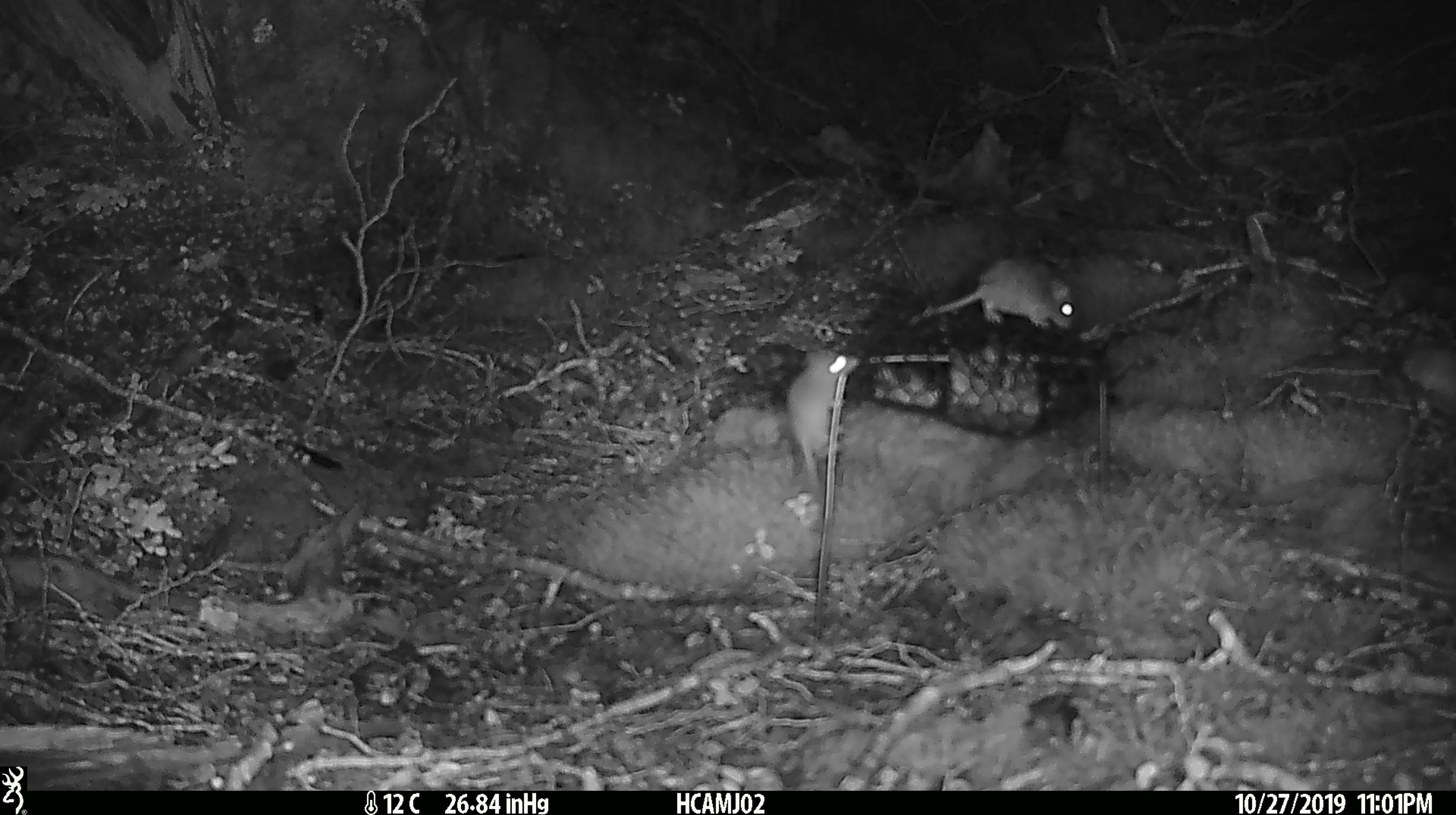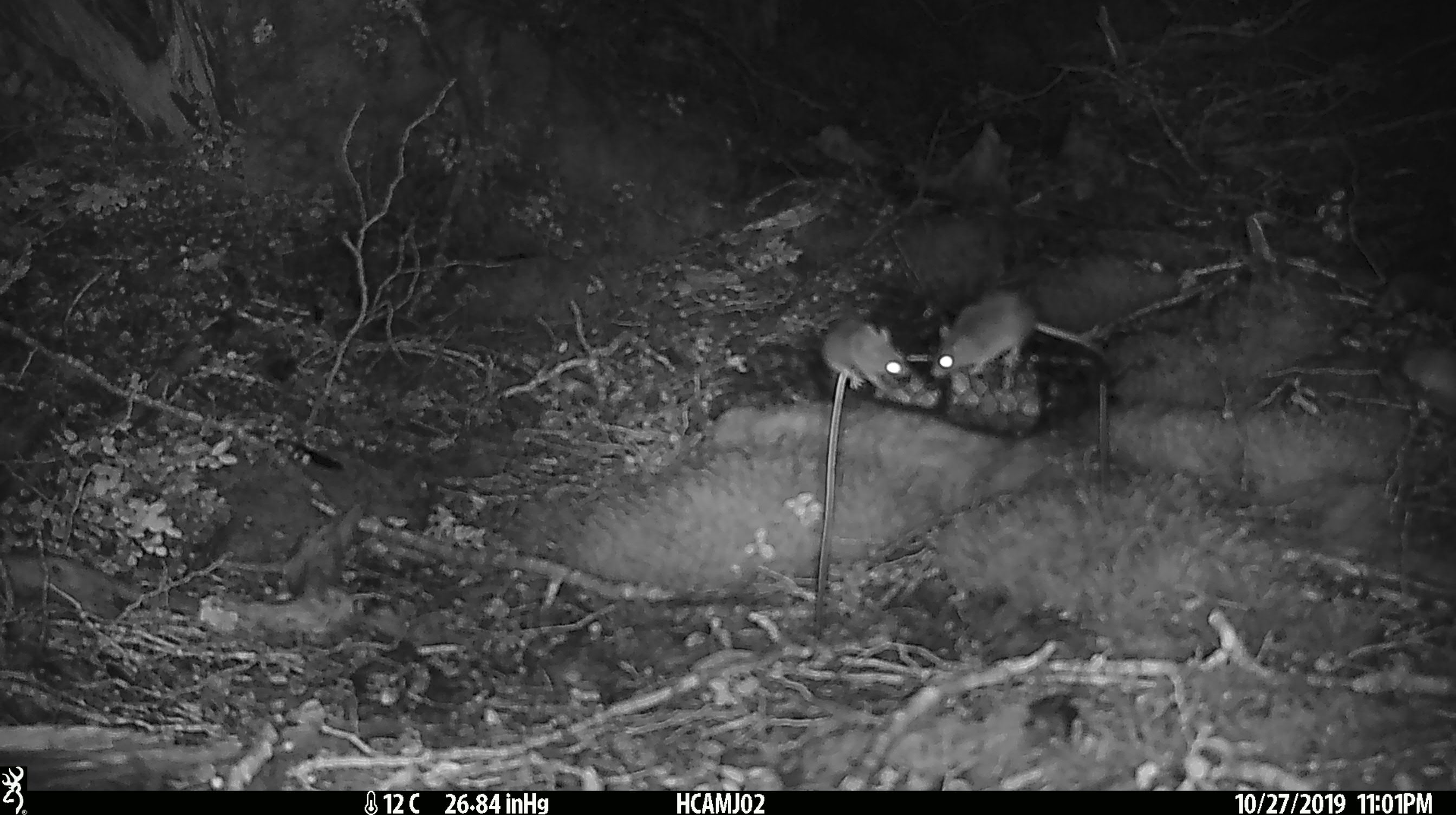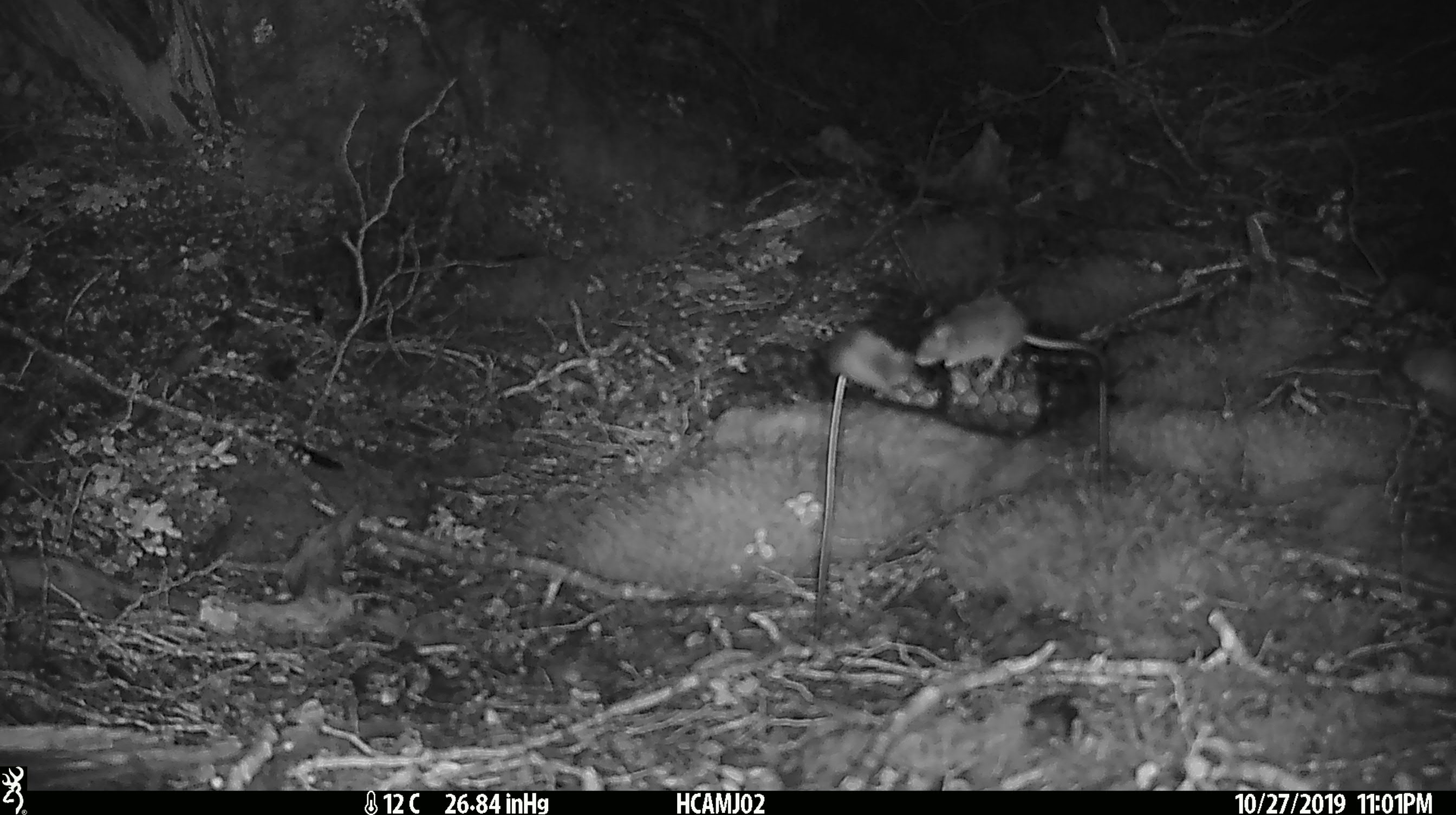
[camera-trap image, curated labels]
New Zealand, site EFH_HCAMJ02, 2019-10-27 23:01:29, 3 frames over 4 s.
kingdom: Animalia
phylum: Chordata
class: Mammalia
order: Rodentia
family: Muridae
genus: Mus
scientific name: Mus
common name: mouse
Mouse (Mus).